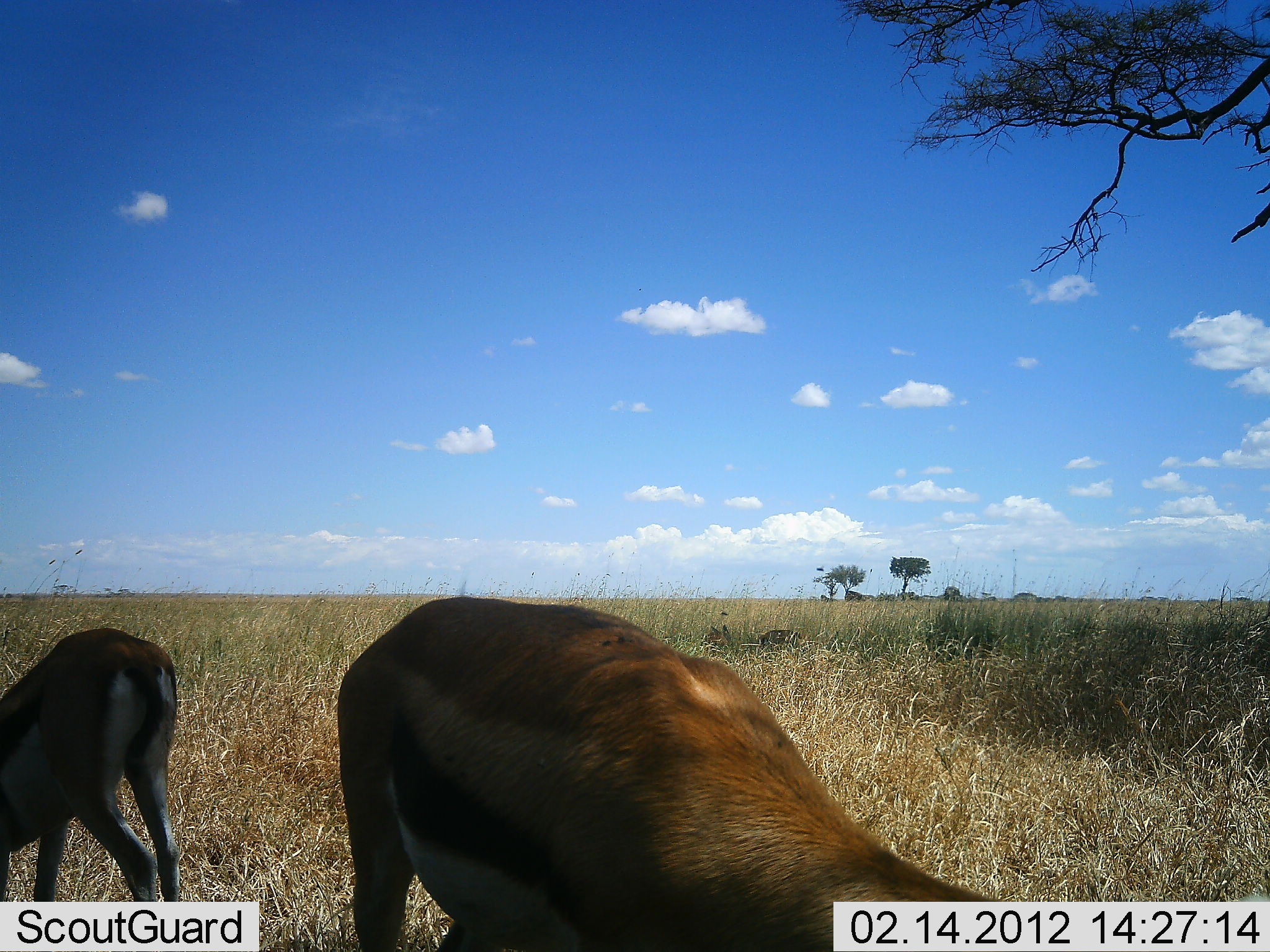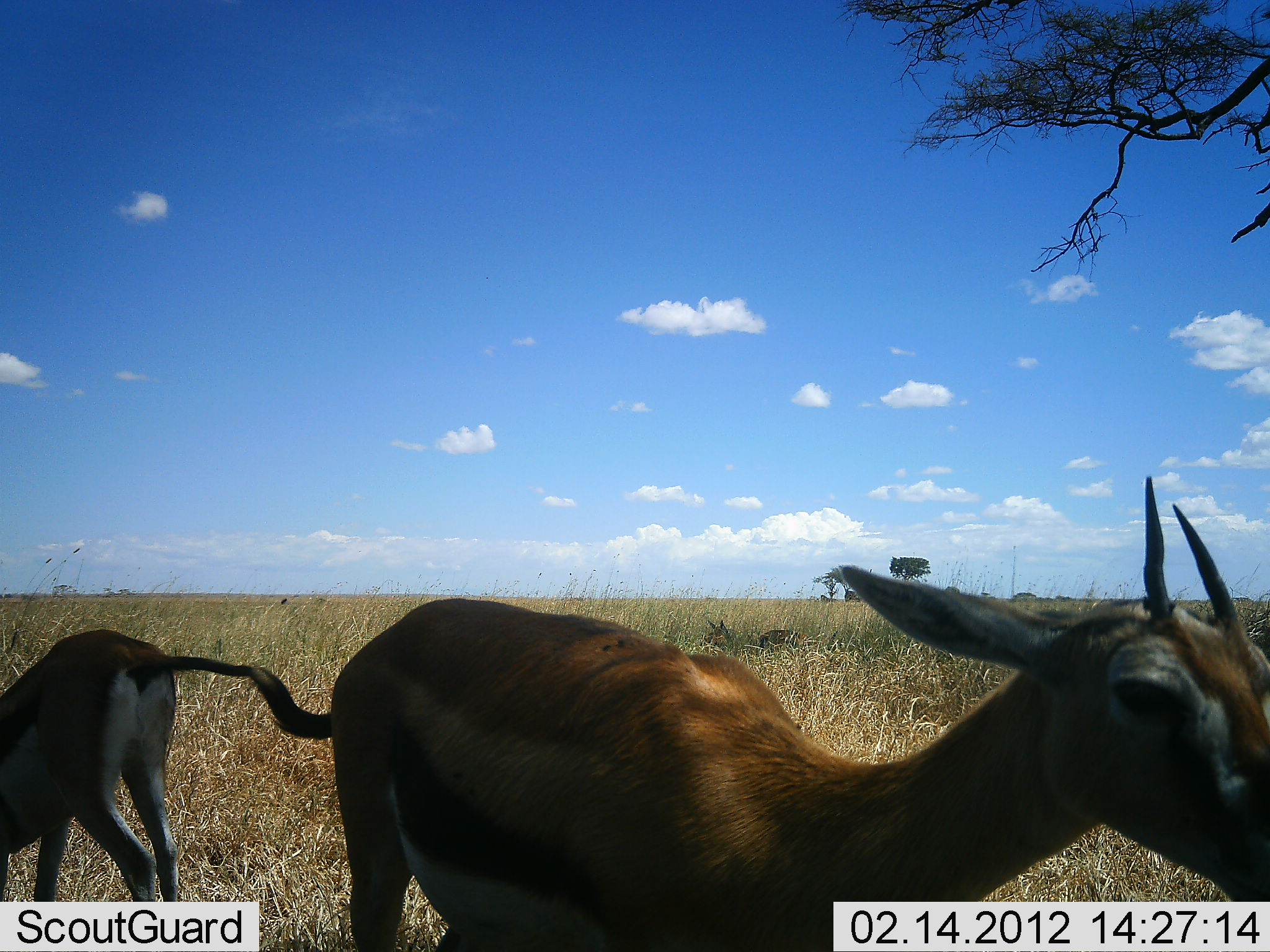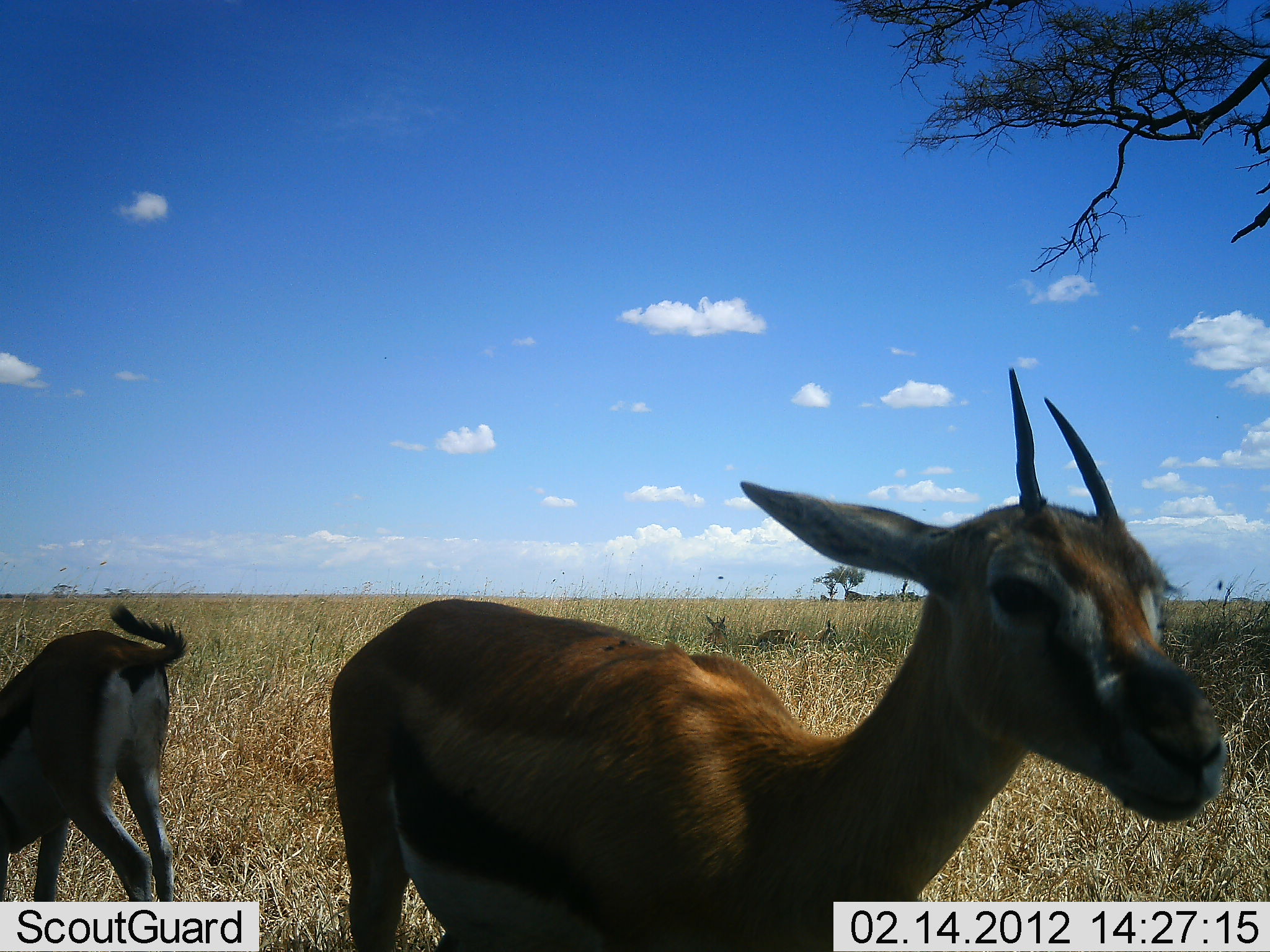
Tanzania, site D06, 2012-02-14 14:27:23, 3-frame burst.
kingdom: Animalia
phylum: Chordata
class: Mammalia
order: Artiodactyla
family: Bovidae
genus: Eudorcas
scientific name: Eudorcas thomsonii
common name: thomson's gazelle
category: gazellethomsons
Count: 2.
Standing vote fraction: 88%.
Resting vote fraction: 25%.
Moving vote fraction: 0%.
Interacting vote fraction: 0%.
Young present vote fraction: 0%.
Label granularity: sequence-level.